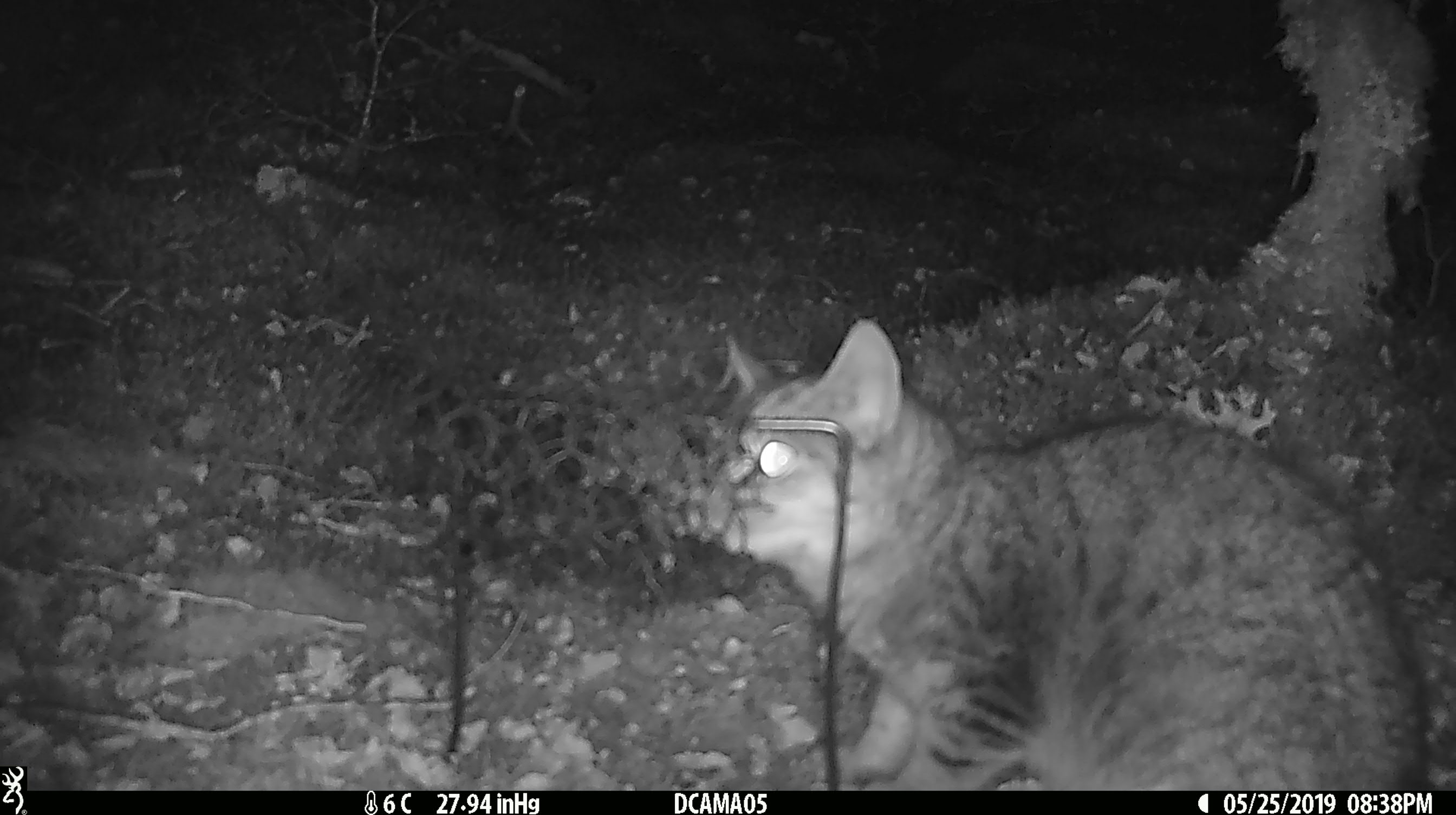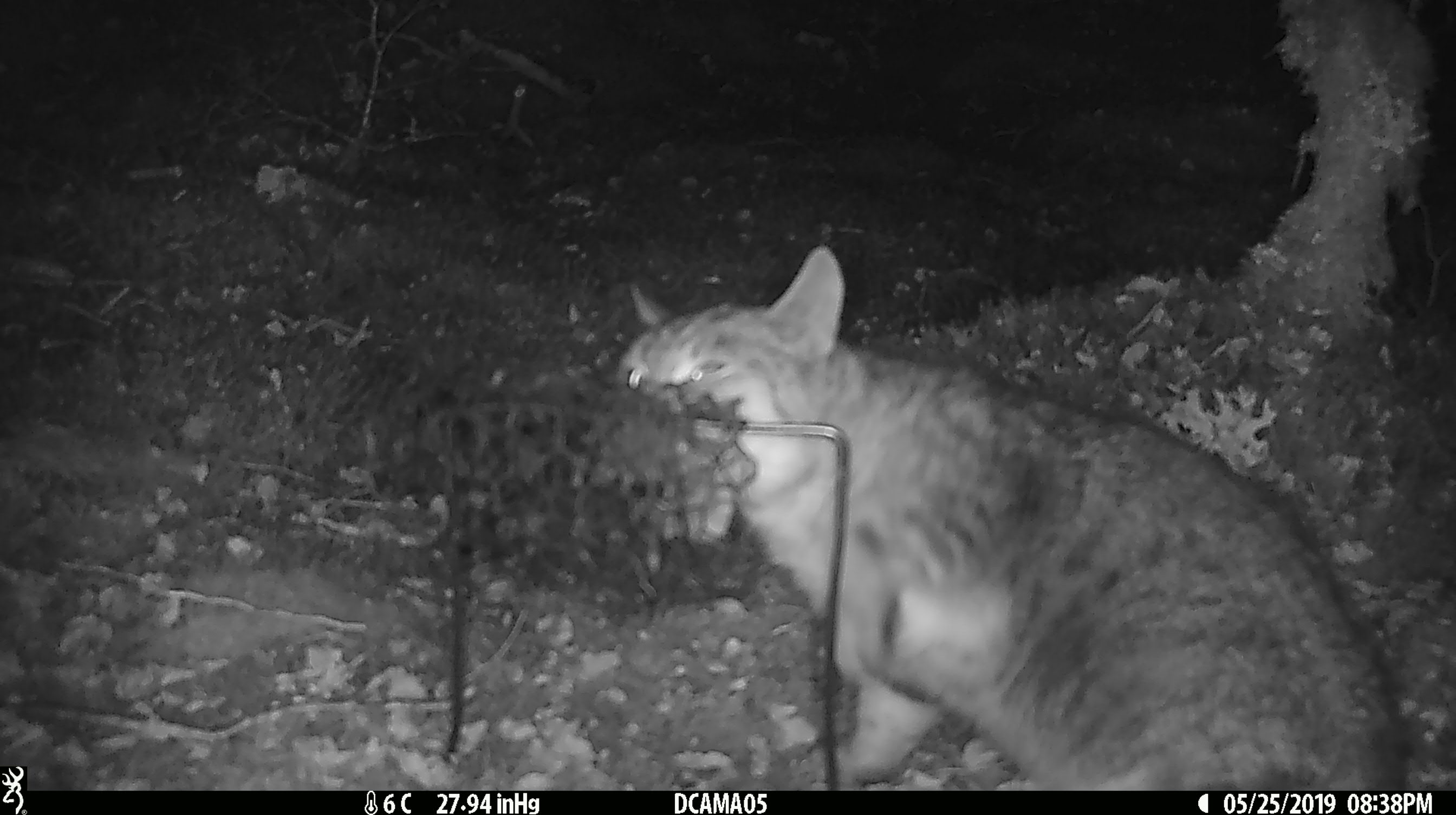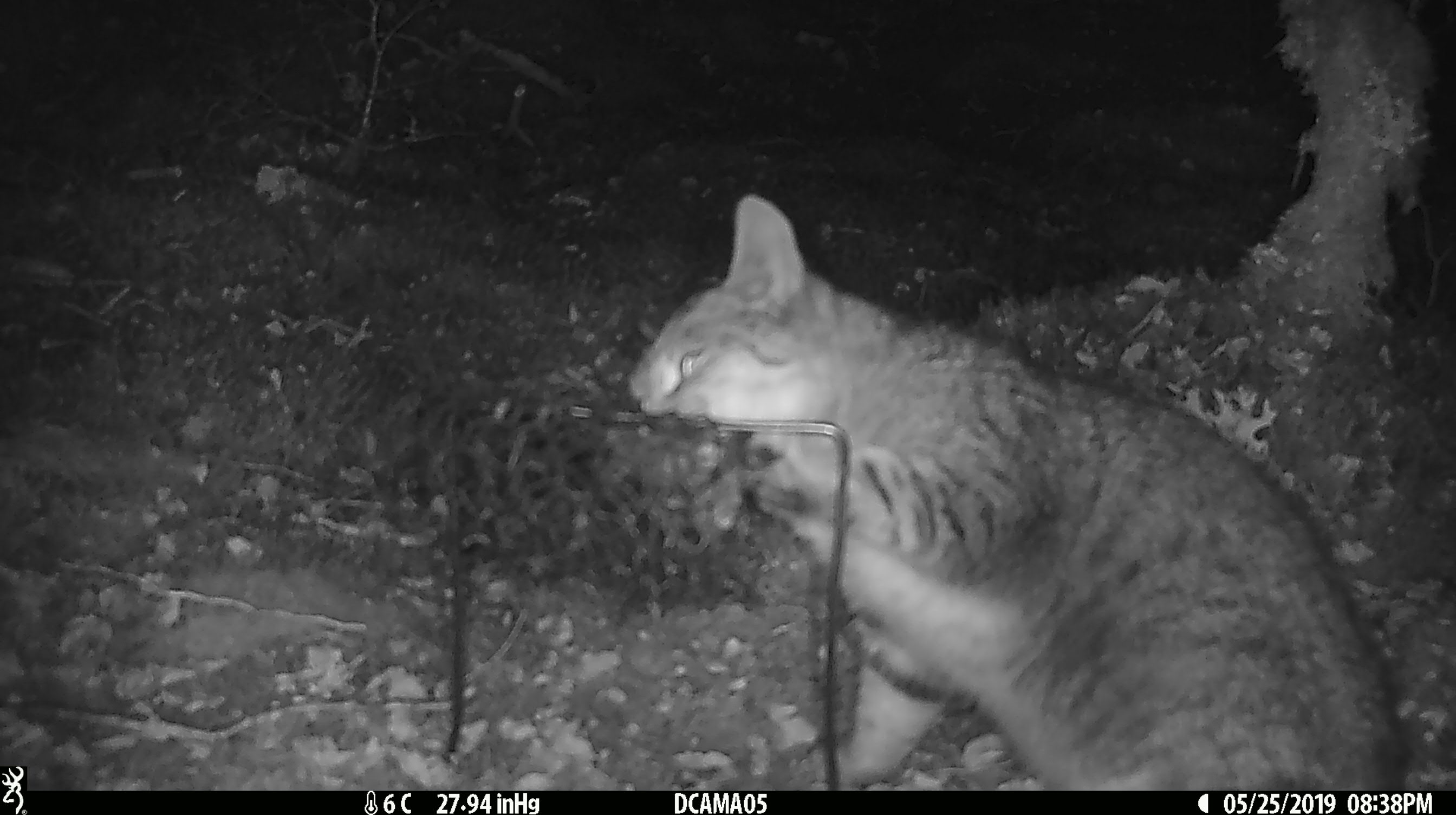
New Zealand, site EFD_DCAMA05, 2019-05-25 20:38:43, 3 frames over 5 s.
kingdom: Animalia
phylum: Chordata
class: Mammalia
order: Carnivora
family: Felidae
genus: Felis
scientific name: Felis catus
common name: domestic cat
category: cat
Cat (domestic cat) (Felis catus).